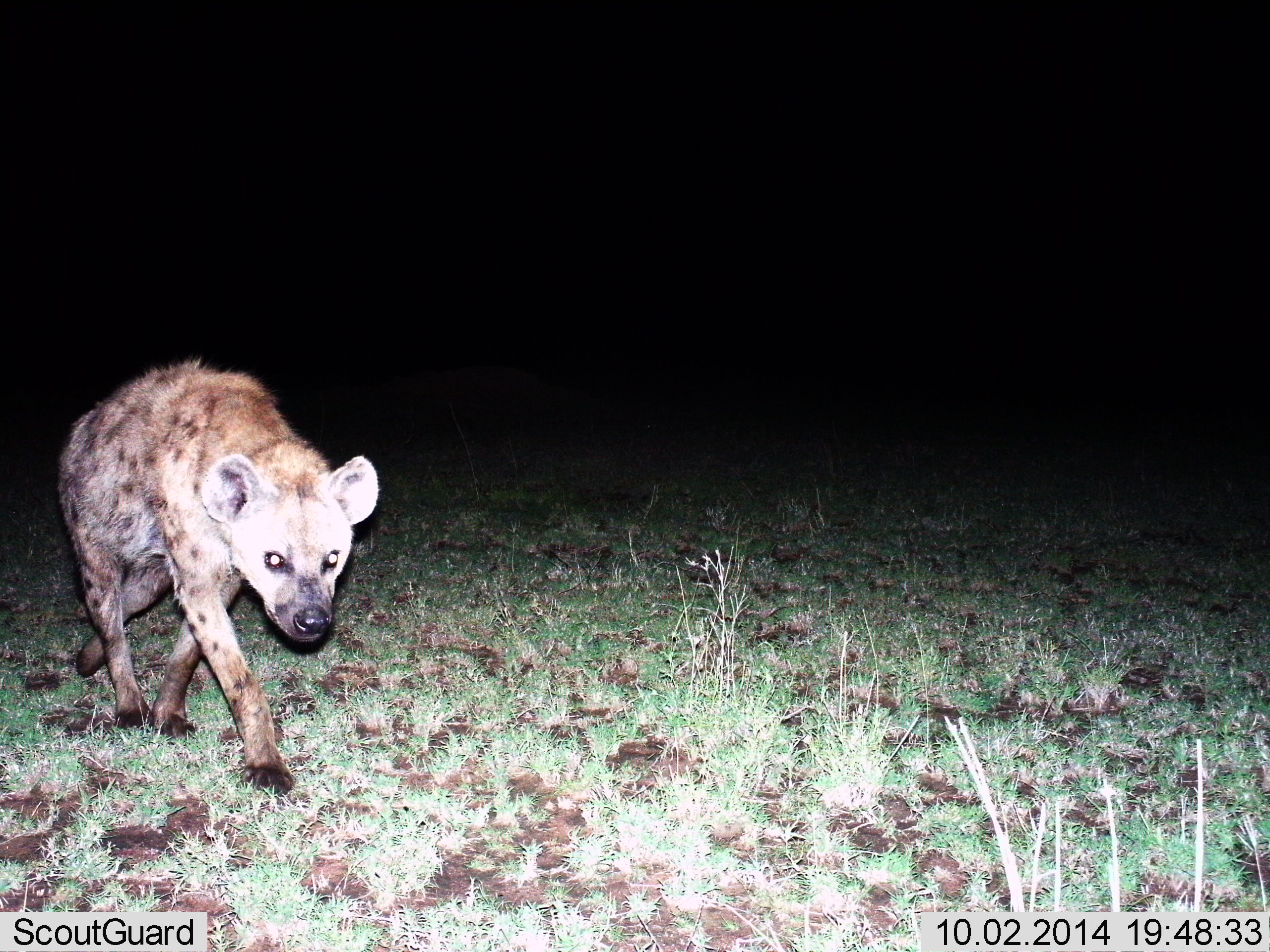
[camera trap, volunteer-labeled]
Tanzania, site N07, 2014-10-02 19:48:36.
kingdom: Animalia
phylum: Chordata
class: Mammalia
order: Carnivora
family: Hyaenidae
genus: Crocuta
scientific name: Crocuta crocuta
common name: spotted hyena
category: hyenaspotted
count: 1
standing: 10%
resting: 0%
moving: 90%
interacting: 0%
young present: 0%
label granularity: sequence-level